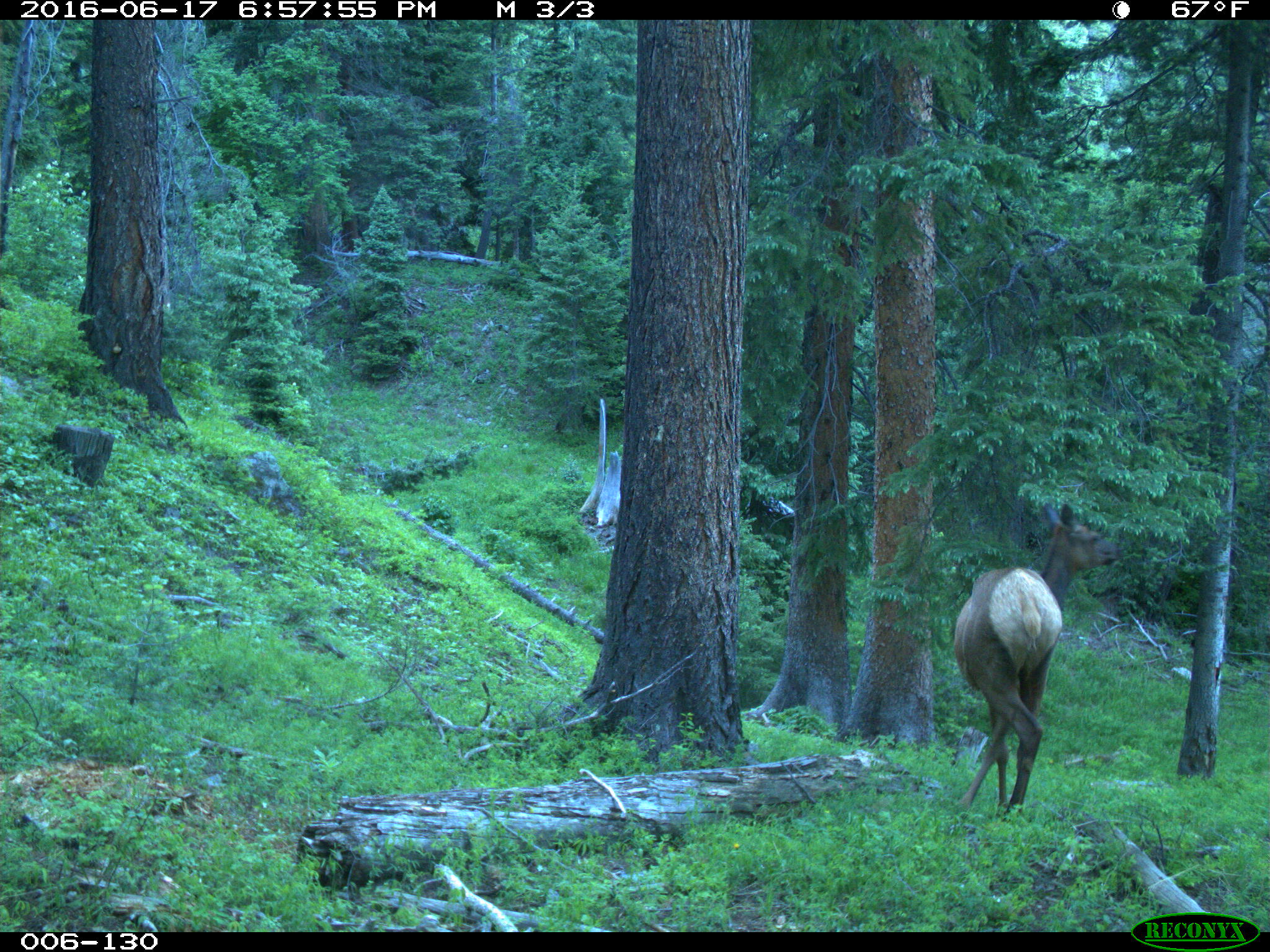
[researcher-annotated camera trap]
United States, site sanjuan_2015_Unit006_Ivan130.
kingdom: Animalia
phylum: Chordata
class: Mammalia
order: Artiodactyla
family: Cervidae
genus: Cervus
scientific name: Cervus elaphus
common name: red deer